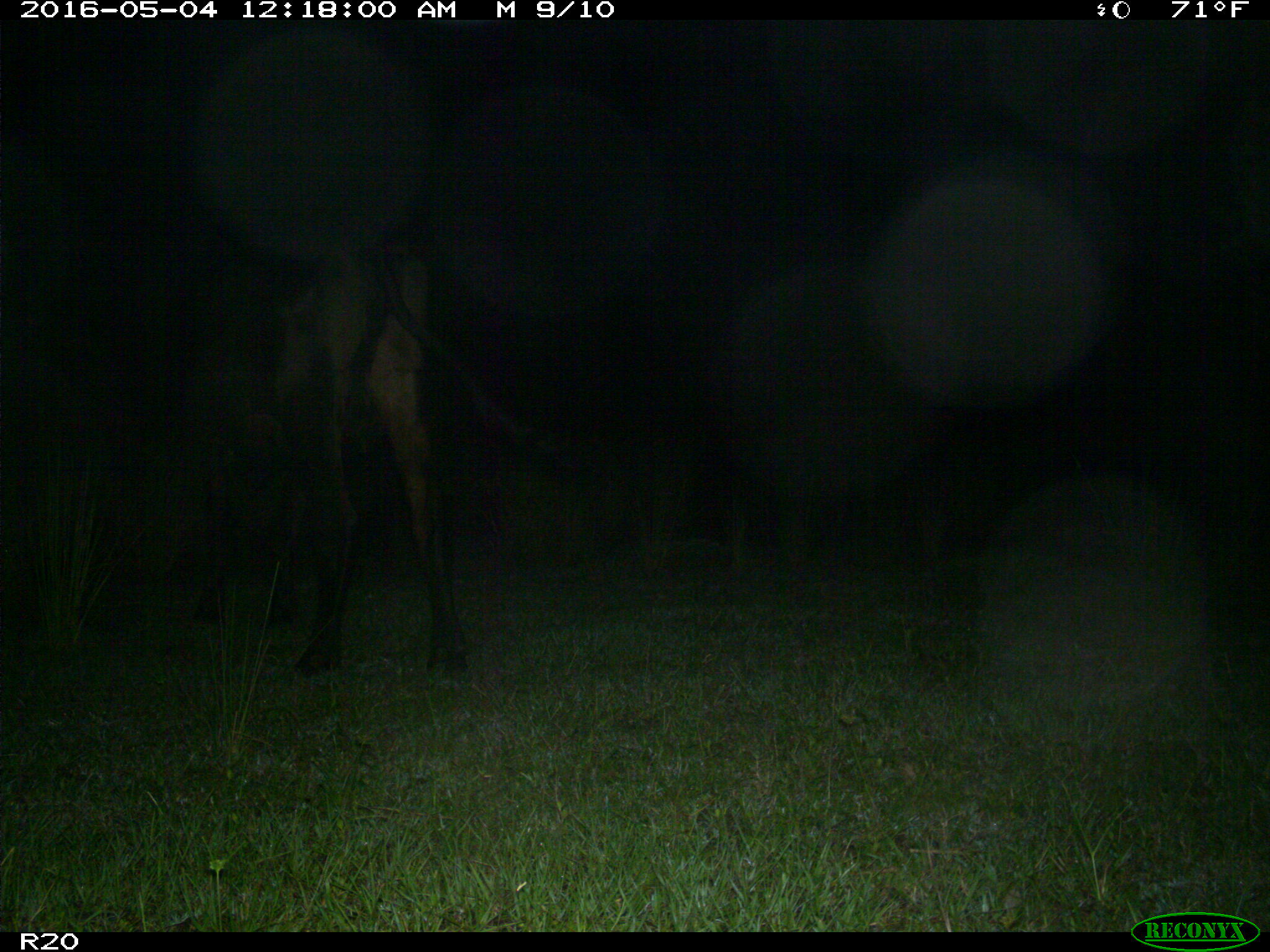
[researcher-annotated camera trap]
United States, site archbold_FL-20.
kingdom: Animalia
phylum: Chordata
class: Mammalia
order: Artiodactyla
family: Bovidae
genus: Bos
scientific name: Bos taurus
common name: domestic cow